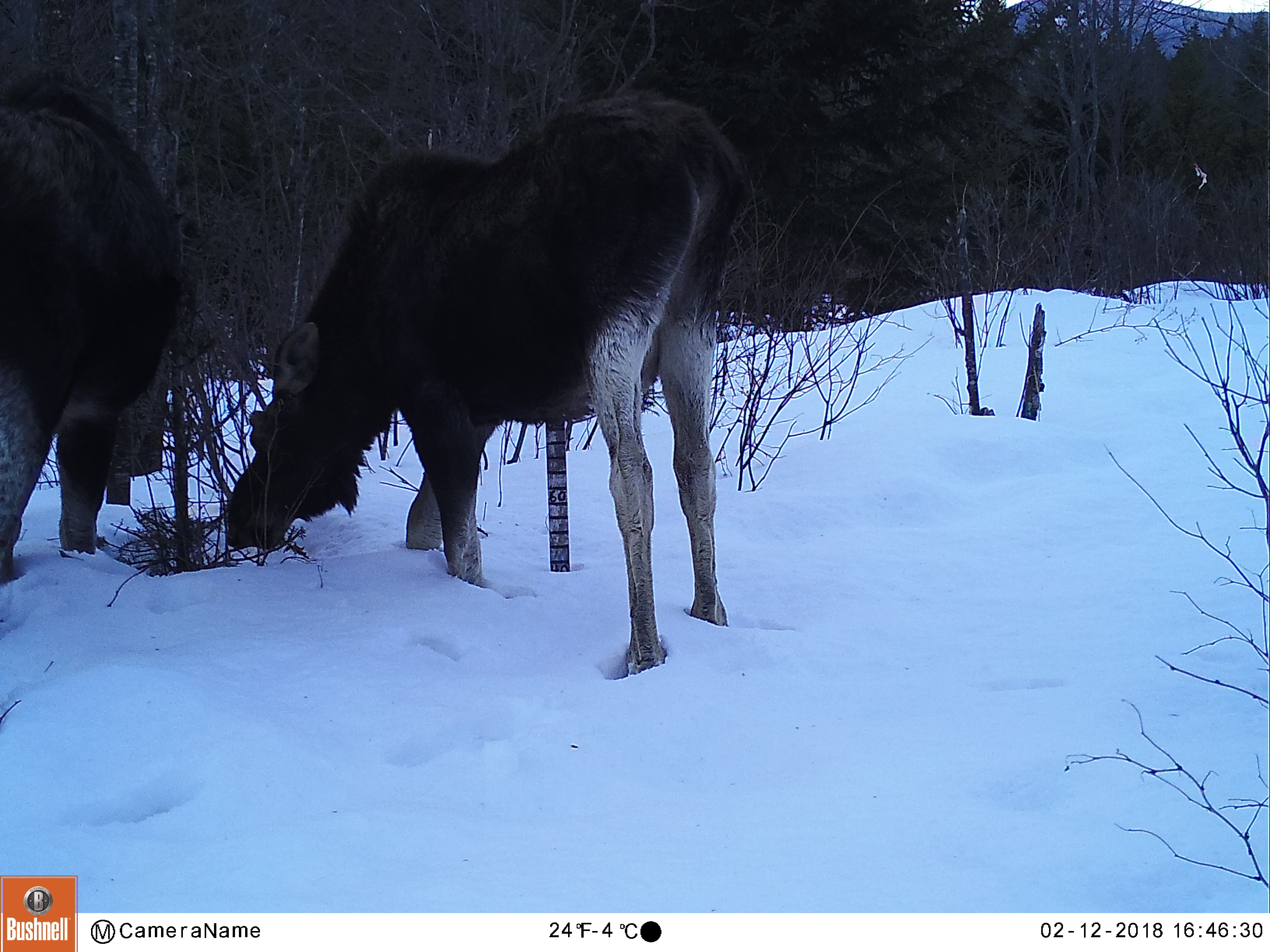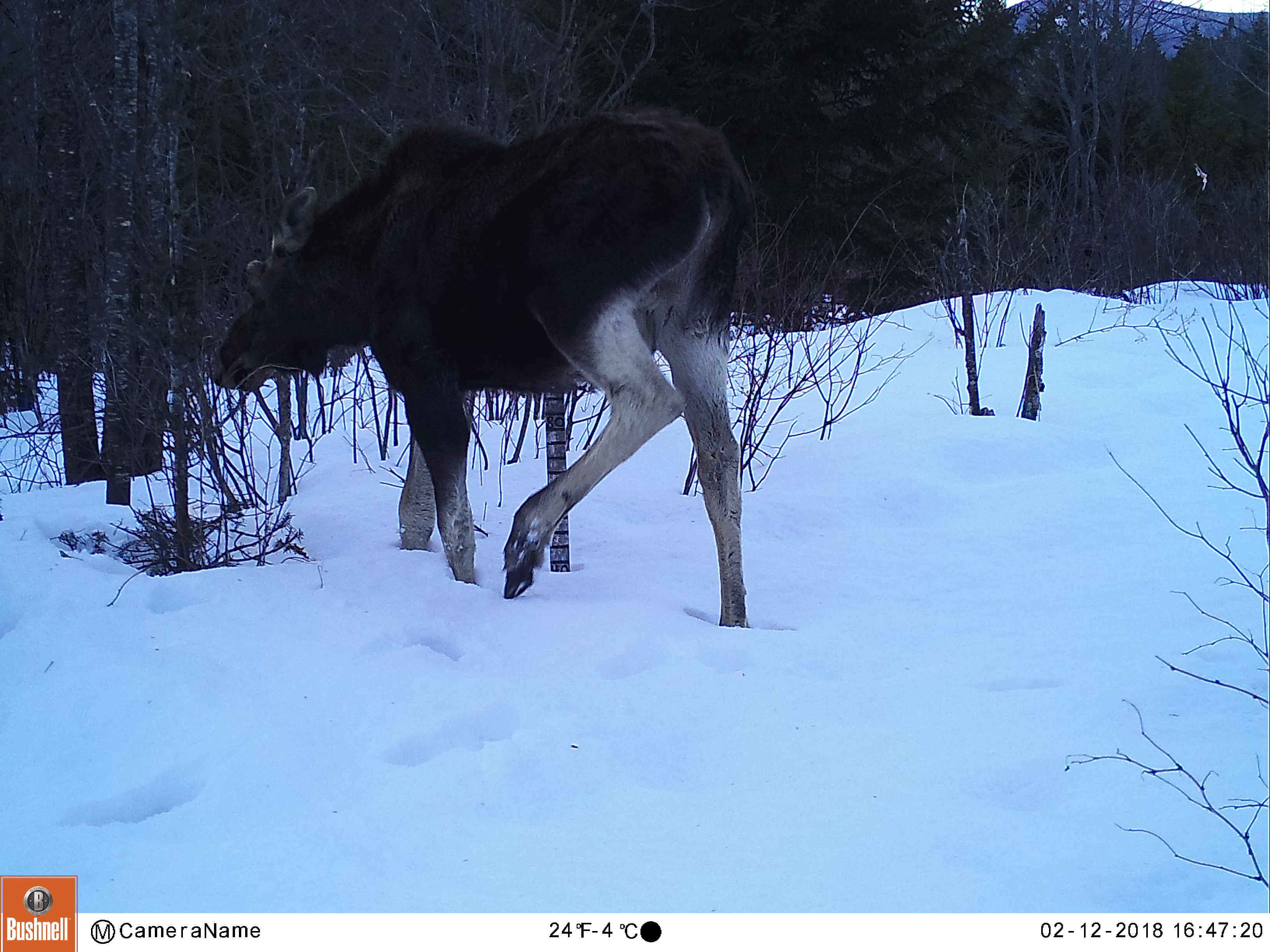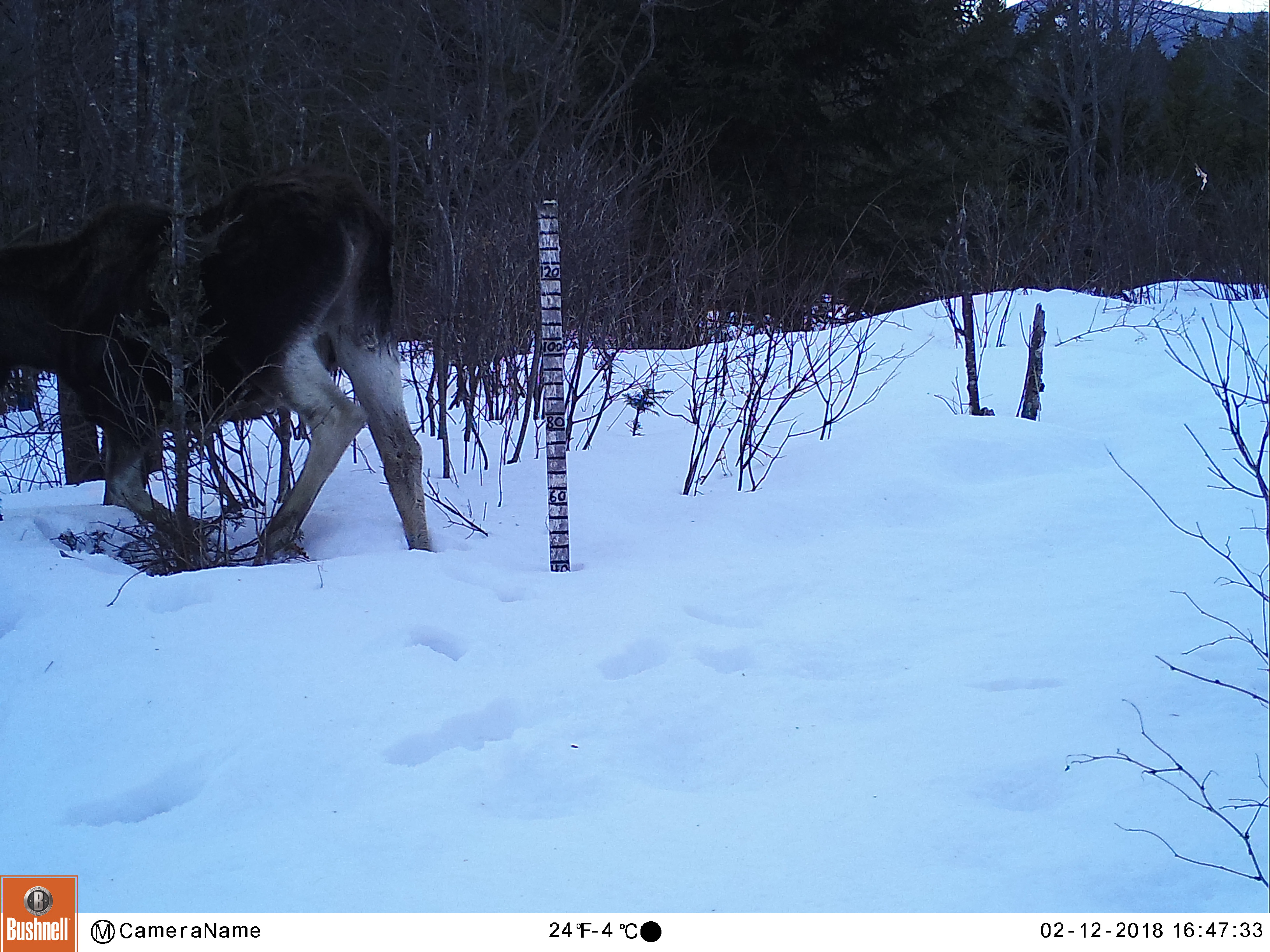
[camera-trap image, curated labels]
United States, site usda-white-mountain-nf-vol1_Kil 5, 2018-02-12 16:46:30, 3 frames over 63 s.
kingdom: Animalia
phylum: Chordata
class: Mammalia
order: Artiodactyla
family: Cervidae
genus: Alces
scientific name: Alces alces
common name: moose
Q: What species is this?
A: Moose (Alces alces).